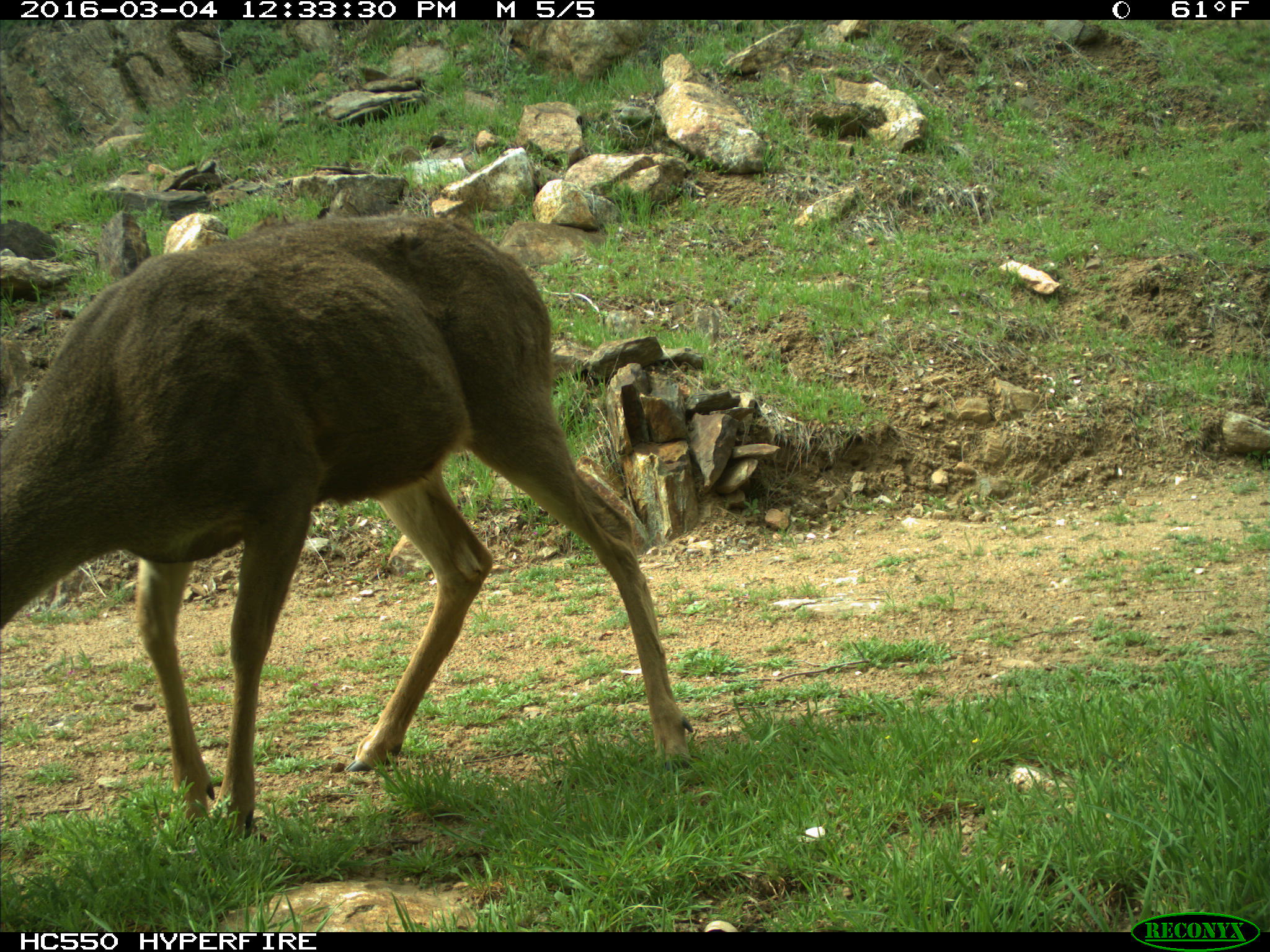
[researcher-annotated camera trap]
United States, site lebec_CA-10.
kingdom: Animalia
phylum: Chordata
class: Mammalia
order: Artiodactyla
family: Cervidae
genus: Odocoileus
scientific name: Odocoileus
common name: deer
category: unidentified deer